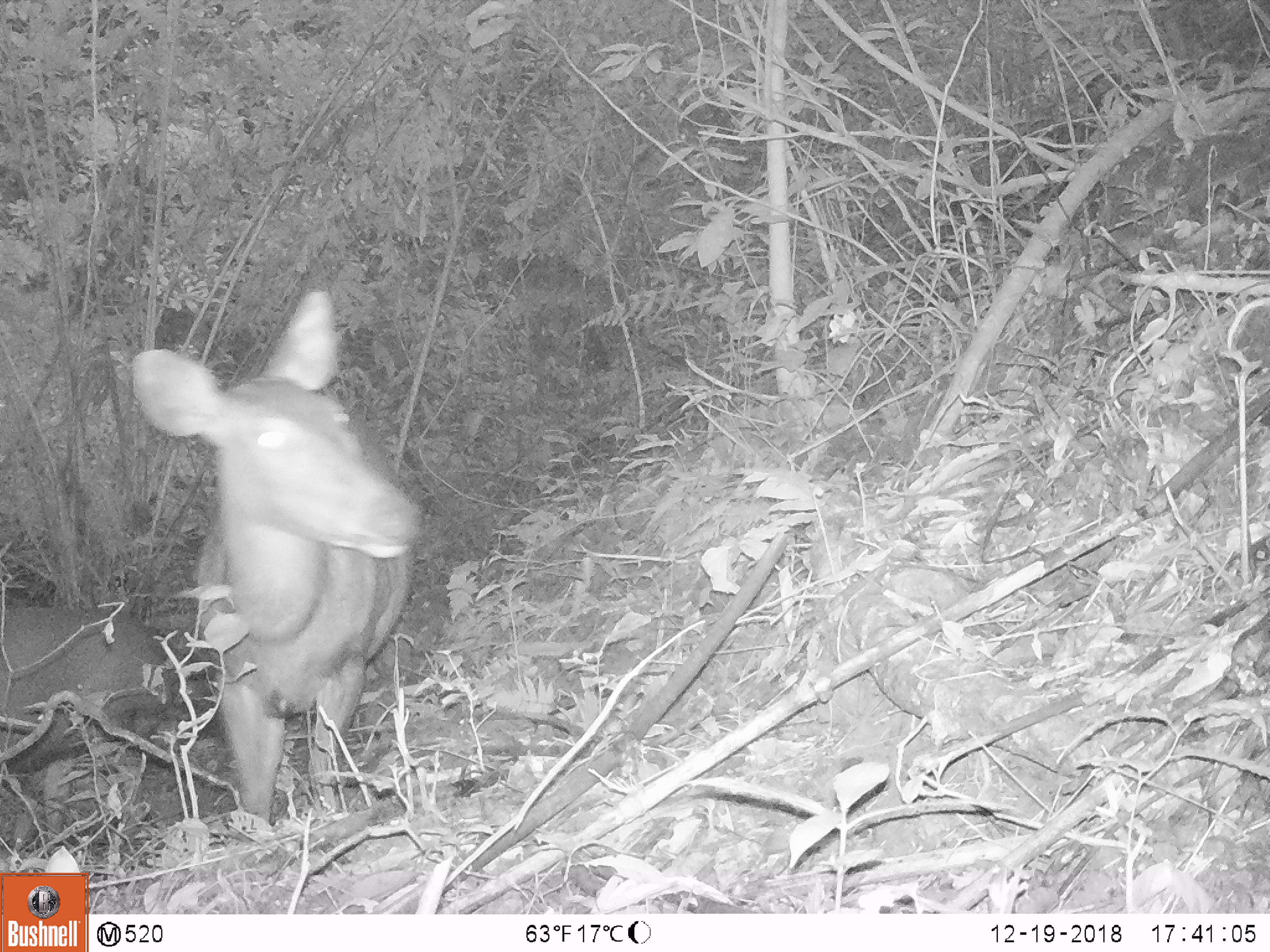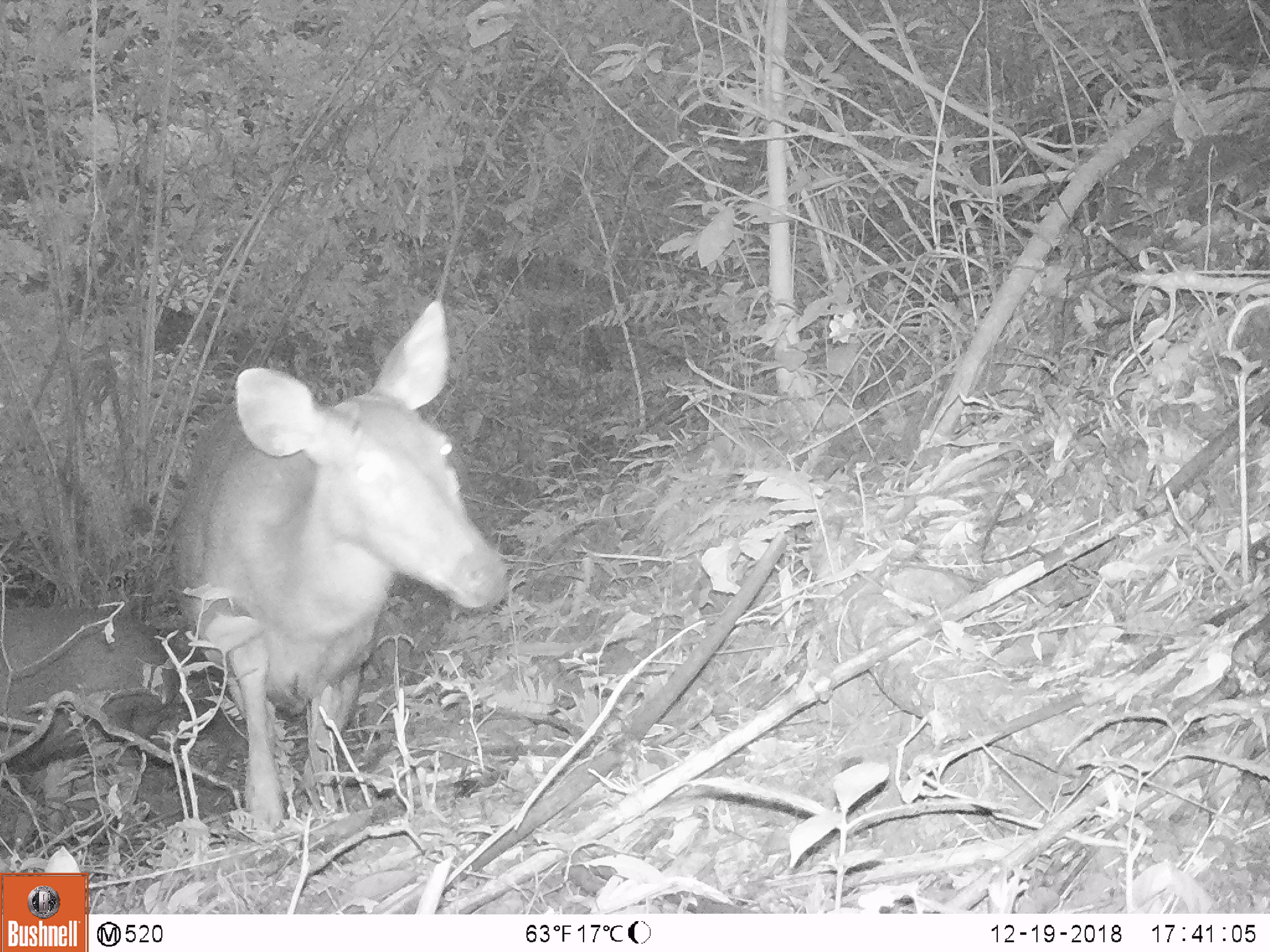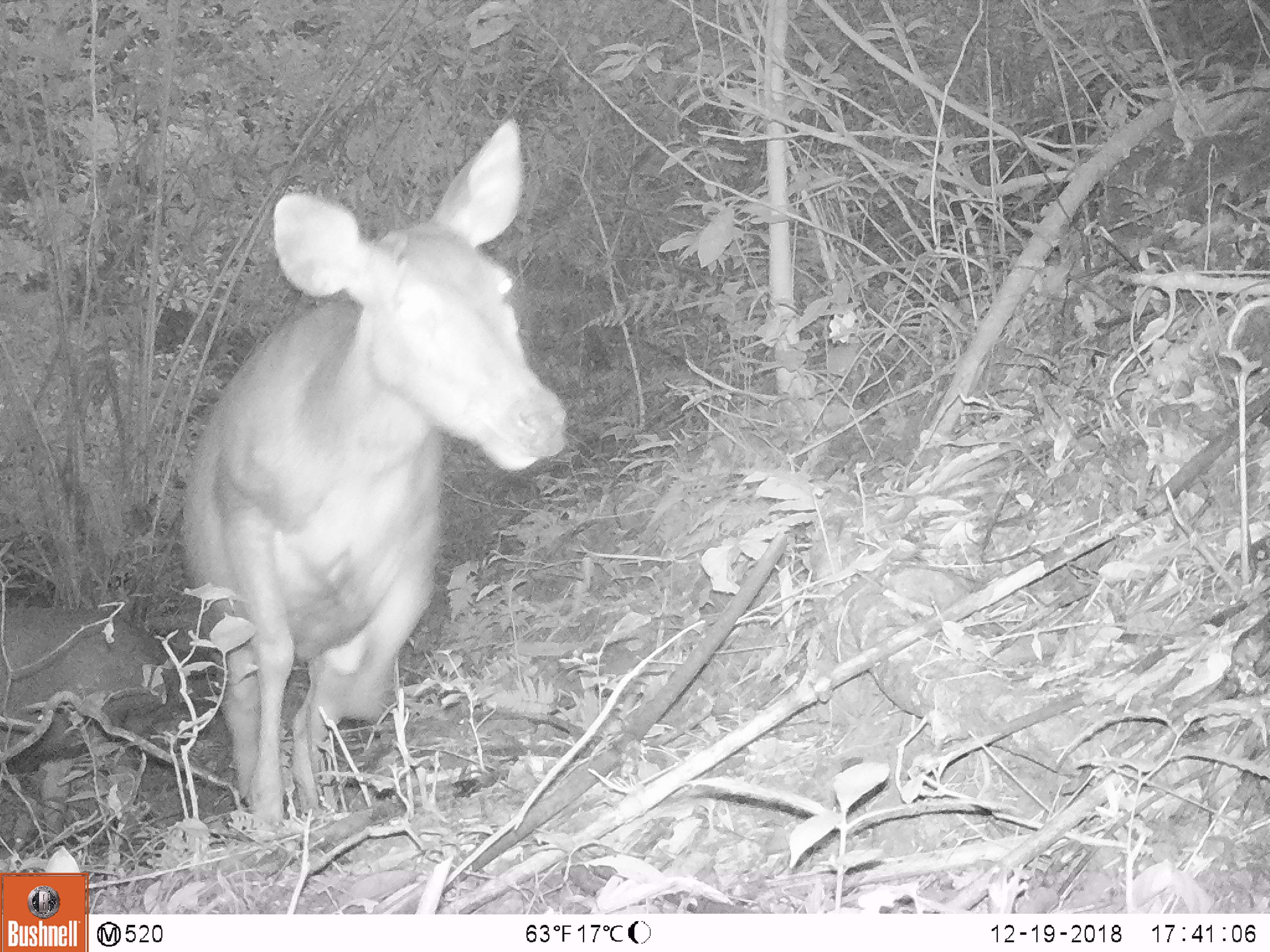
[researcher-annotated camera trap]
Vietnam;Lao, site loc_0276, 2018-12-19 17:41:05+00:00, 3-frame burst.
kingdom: Animalia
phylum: Chordata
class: Mammalia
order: Artiodactyla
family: Cervidae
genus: Rusa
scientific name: Rusa unicolor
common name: sambar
Sambar (Rusa unicolor). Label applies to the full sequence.